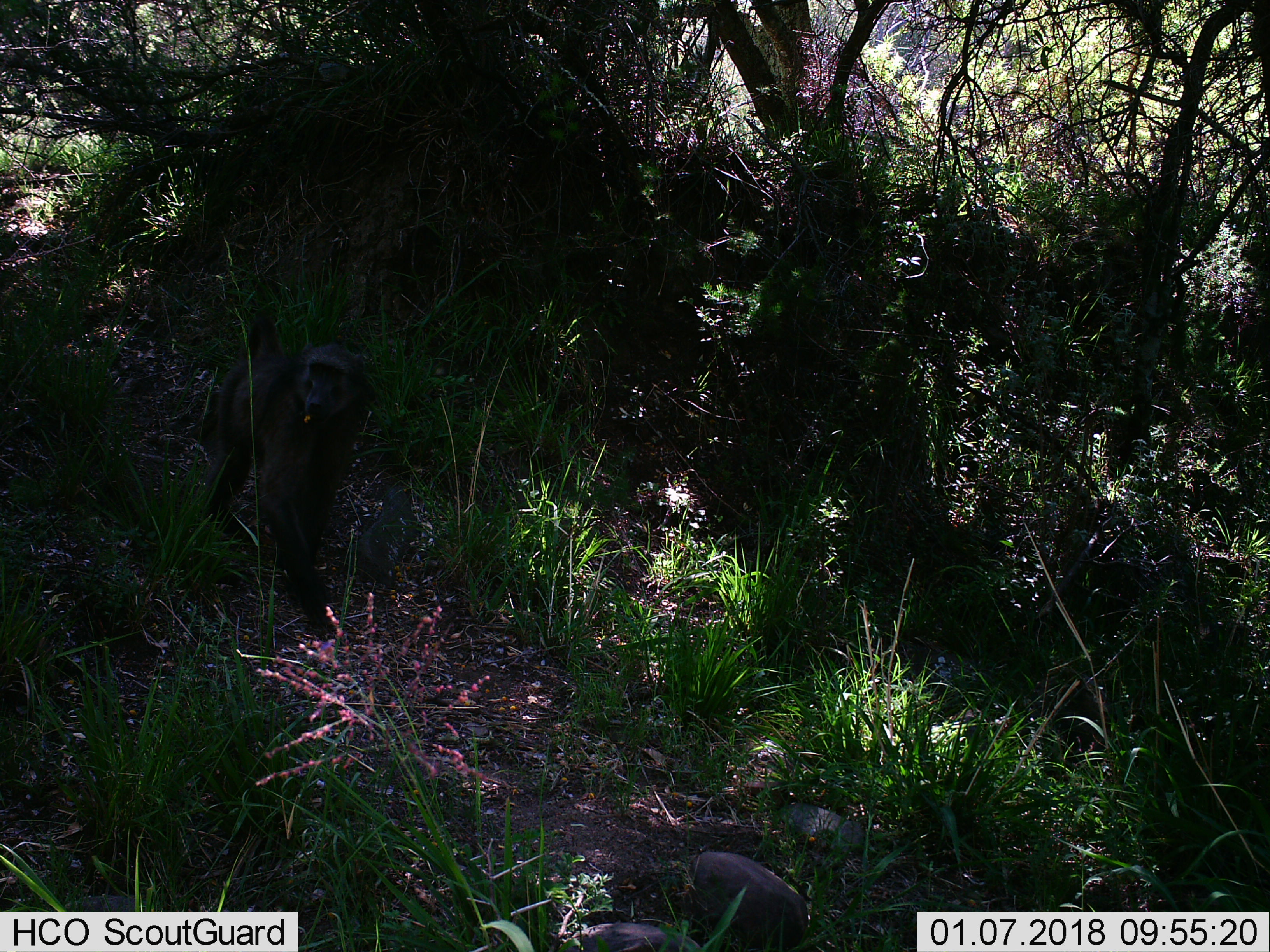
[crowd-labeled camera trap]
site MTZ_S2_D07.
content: unidentified animal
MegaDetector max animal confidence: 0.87